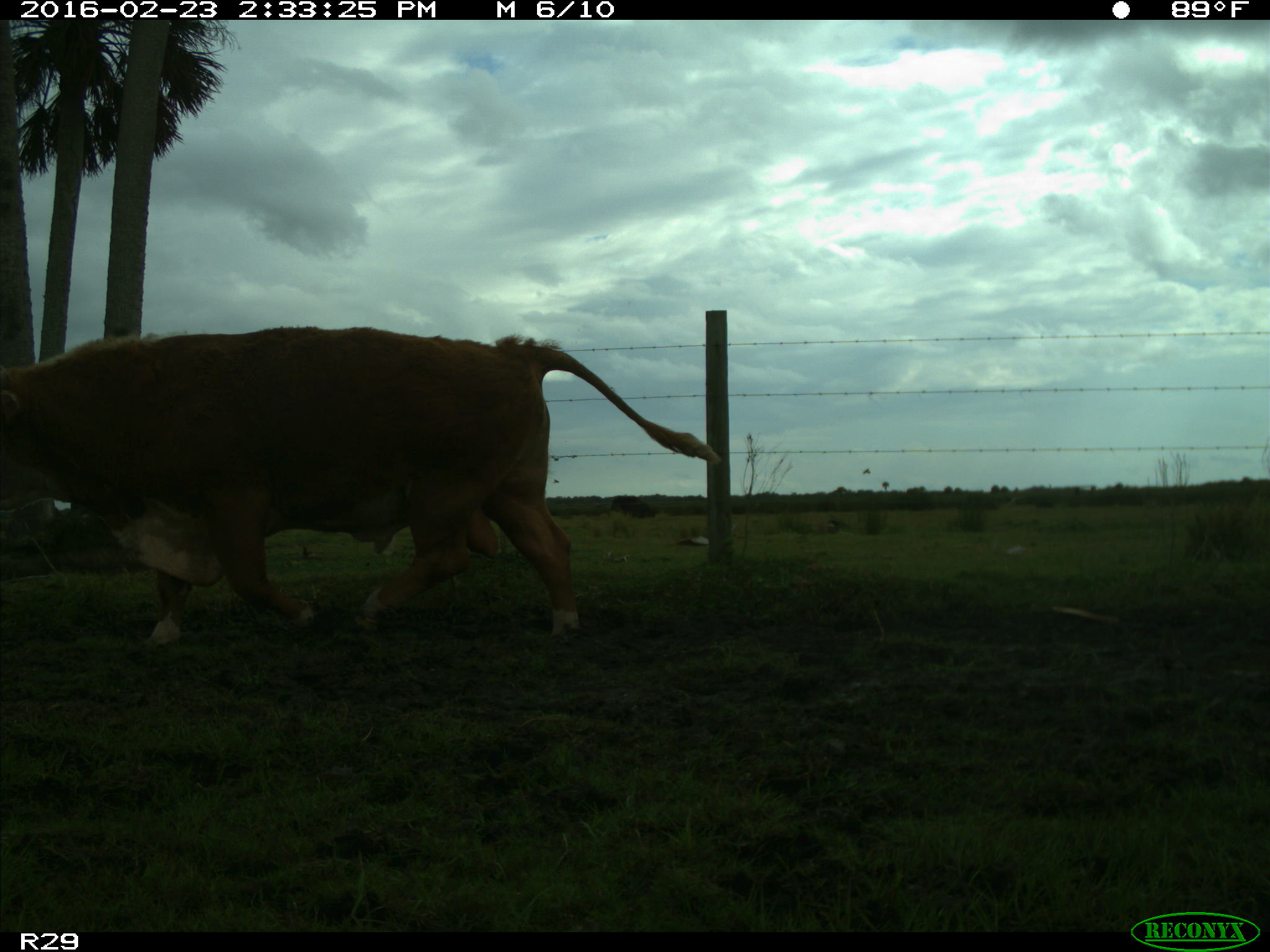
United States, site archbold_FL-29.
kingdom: Animalia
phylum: Chordata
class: Mammalia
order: Artiodactyla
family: Bovidae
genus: Bos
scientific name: Bos taurus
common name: domestic cow